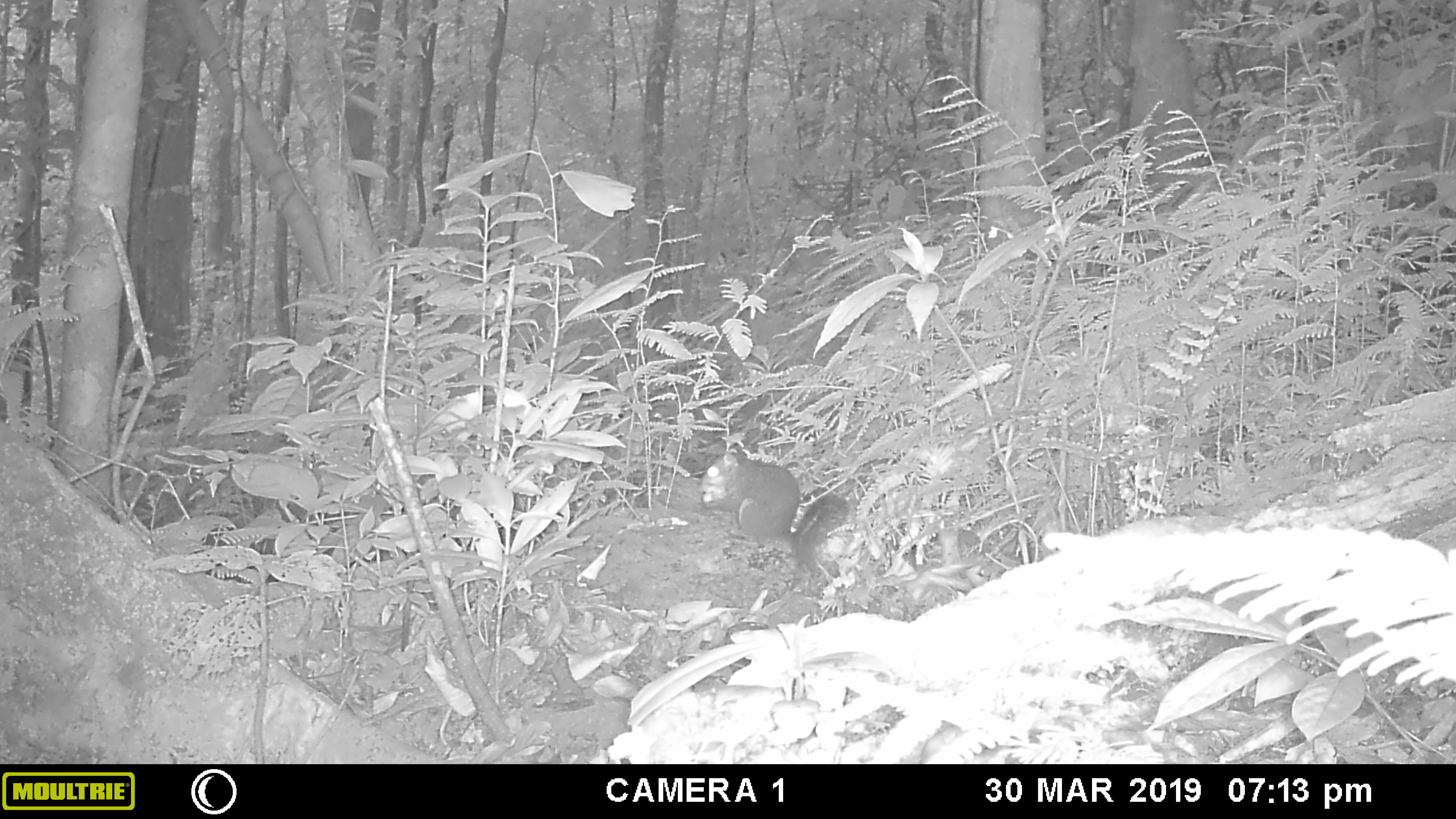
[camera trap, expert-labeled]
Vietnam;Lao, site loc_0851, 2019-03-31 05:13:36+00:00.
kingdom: Animalia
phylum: Chordata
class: Mammalia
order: Rodentia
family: Sciuridae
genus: Dremomys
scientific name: Dremomys rufigenis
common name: red-cheeked squirrel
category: red cheeked squirrel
Red cheeked squirrel (red-cheeked squirrel) (Dremomys rufigenis). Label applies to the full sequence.